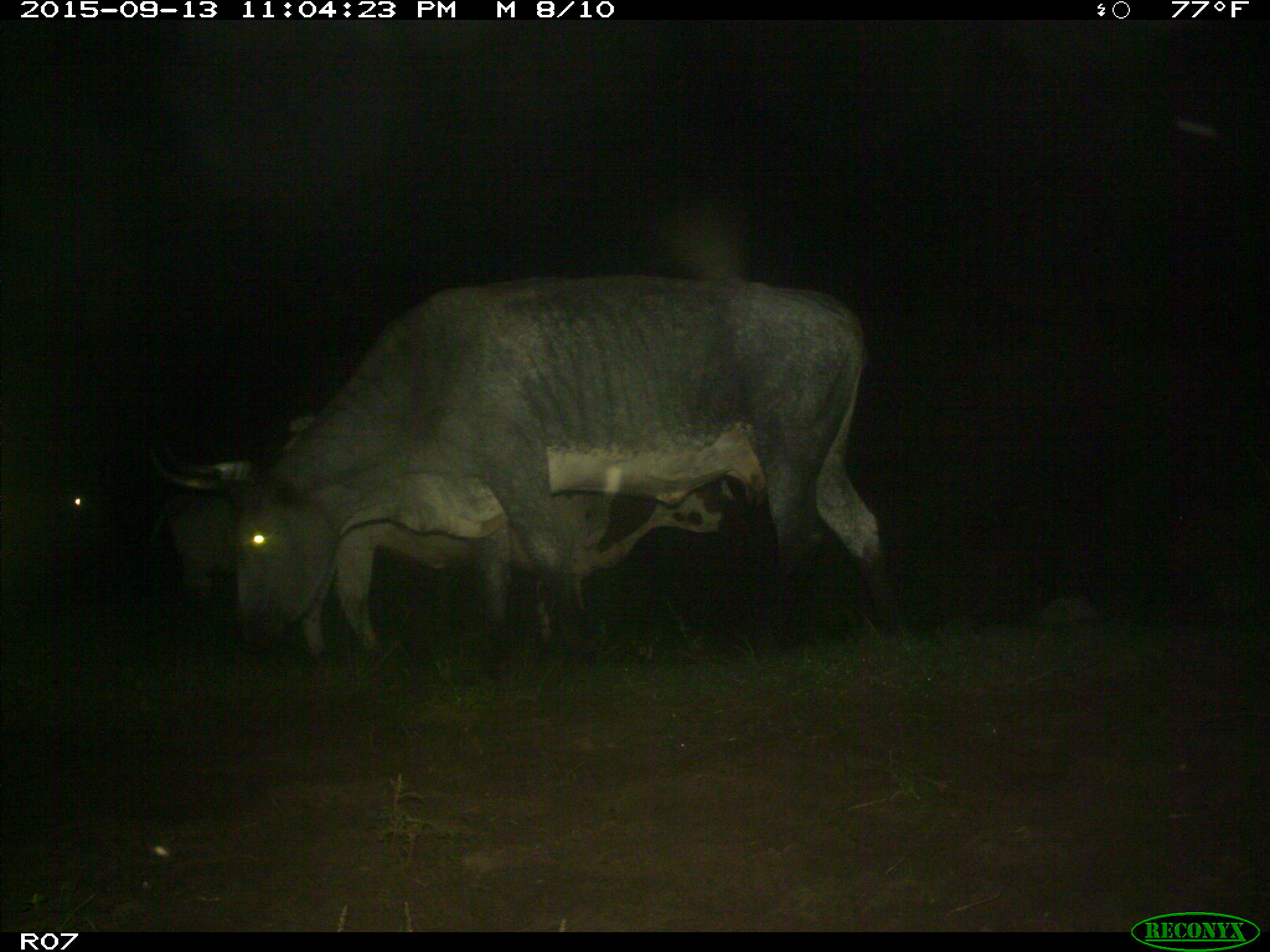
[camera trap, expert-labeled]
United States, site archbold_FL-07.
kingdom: Animalia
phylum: Chordata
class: Mammalia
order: Artiodactyla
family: Bovidae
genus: Bos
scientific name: Bos taurus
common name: domestic cow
Bos taurus (domestic cow).